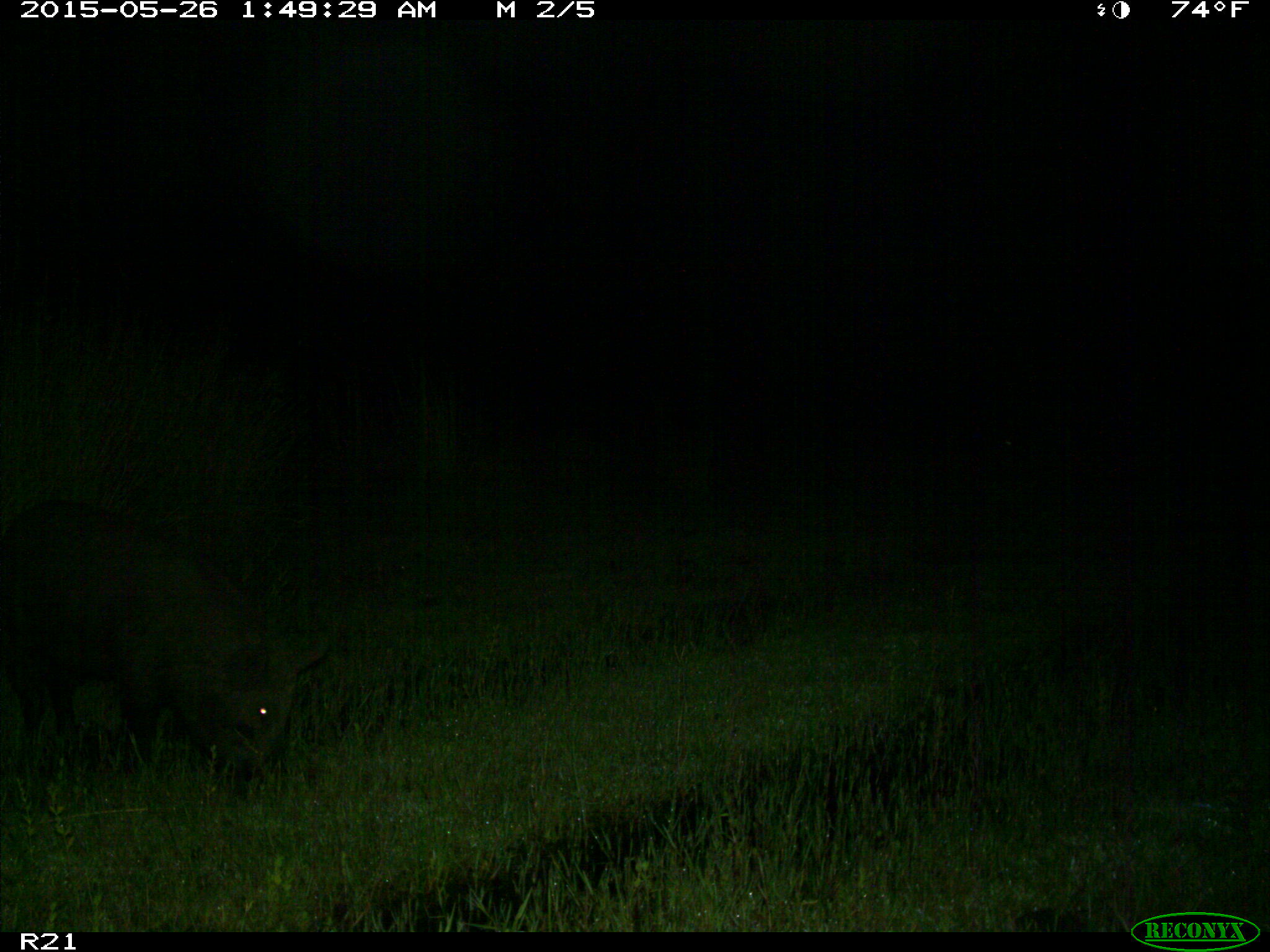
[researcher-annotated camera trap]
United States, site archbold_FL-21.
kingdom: Animalia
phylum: Chordata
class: Mammalia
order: Artiodactyla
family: Suidae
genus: Sus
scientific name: Sus scrofa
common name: wild boar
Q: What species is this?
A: Sus scrofa (wild boar).